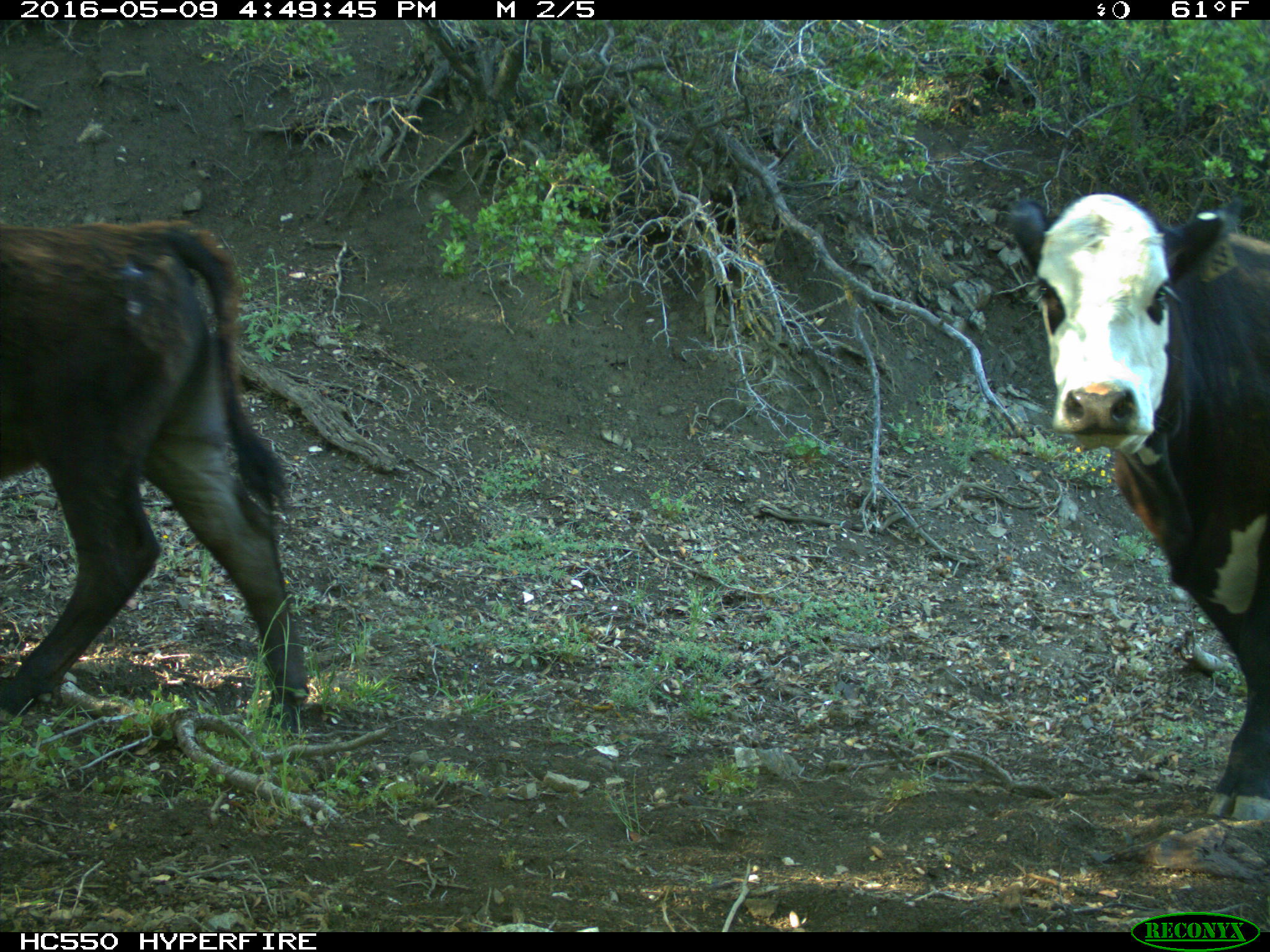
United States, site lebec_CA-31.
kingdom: Animalia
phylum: Chordata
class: Mammalia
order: Artiodactyla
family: Bovidae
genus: Bos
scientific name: Bos taurus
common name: domestic cow